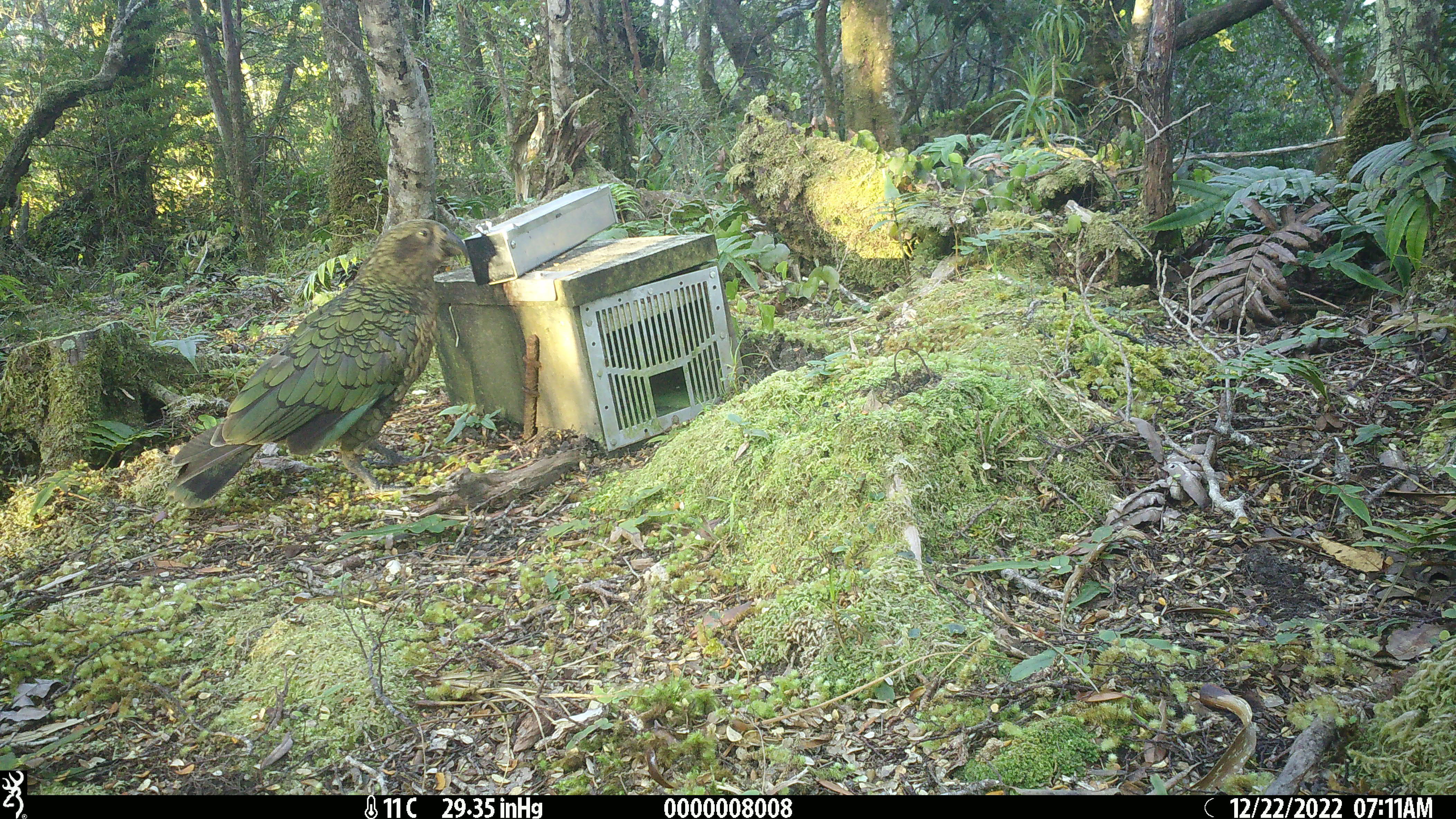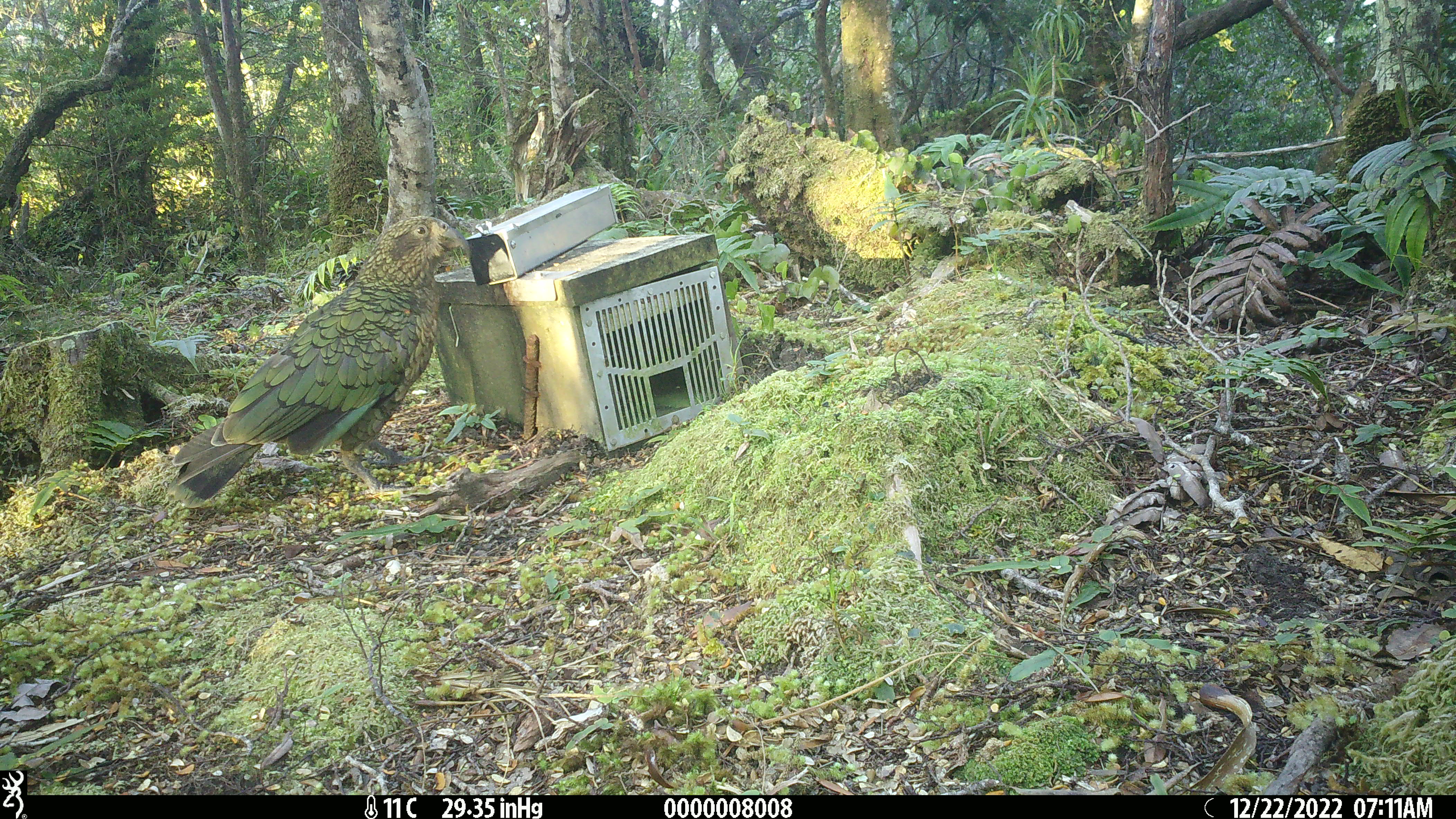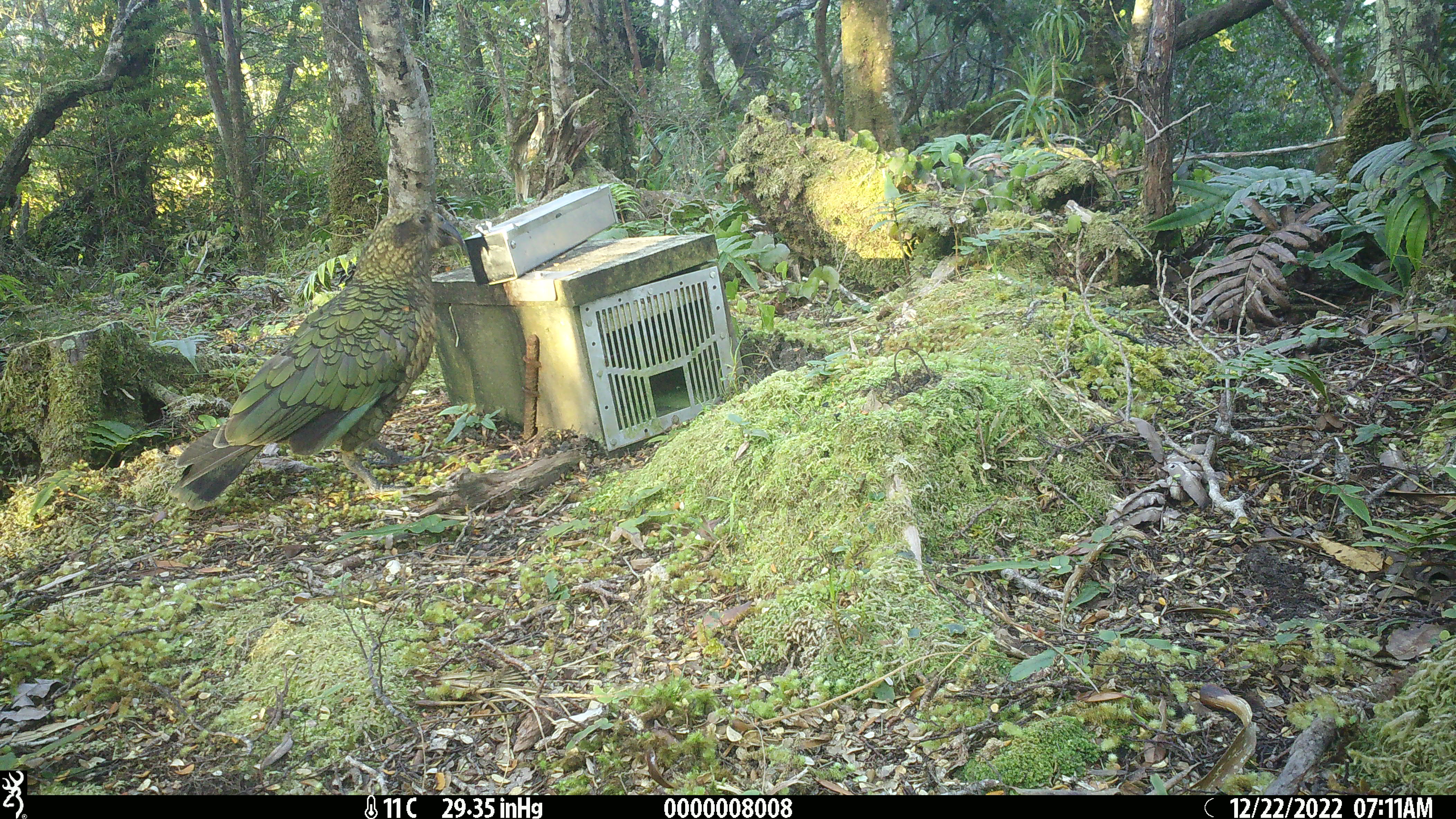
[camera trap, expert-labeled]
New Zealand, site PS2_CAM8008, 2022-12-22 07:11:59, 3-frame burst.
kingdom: Animalia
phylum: Chordata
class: Aves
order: Psittaciformes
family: Strigopidae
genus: Nestor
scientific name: Nestor notabilis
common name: kea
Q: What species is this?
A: Kea (Nestor notabilis).